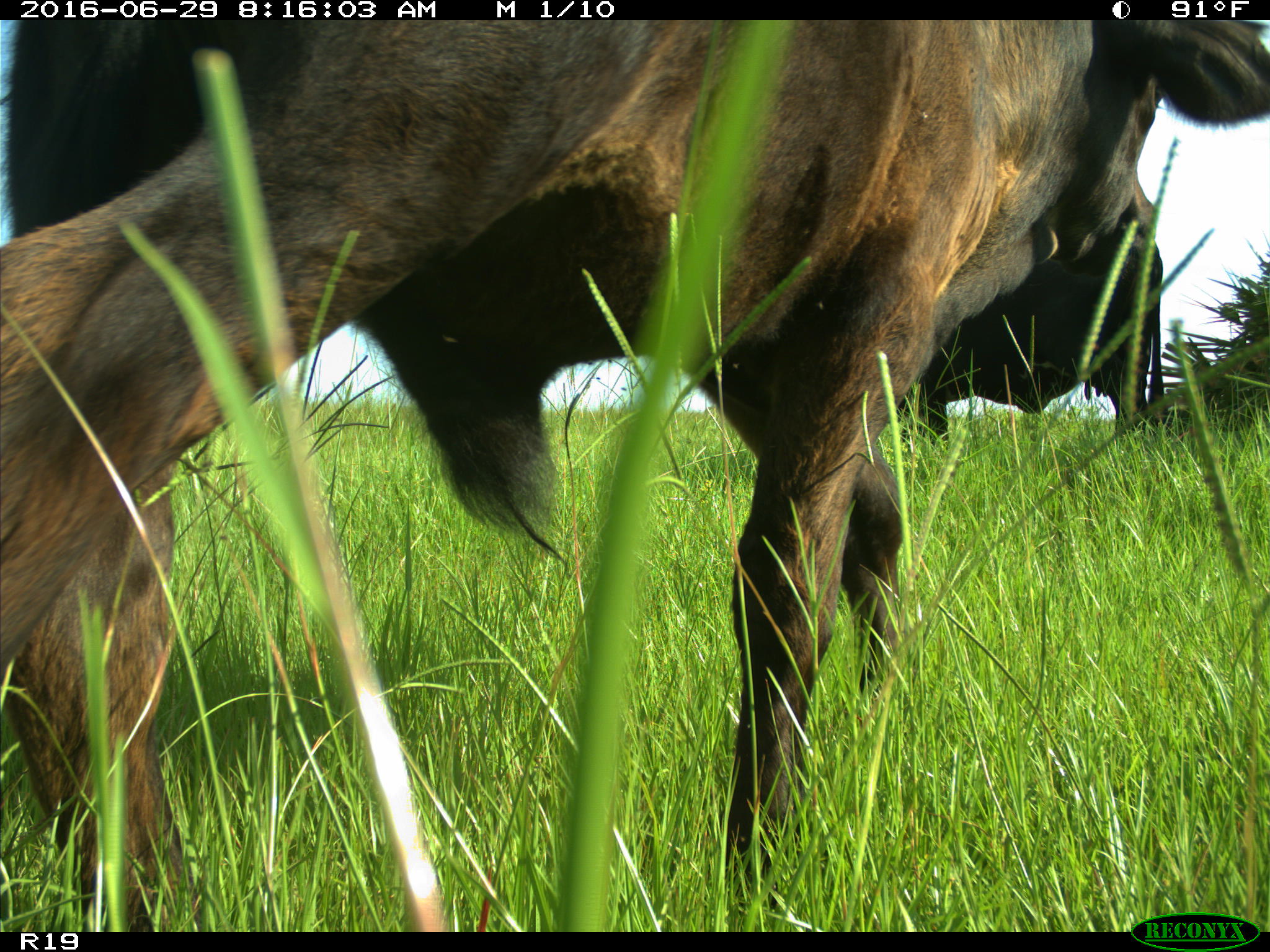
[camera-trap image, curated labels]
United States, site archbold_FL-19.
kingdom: Animalia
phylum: Chordata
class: Mammalia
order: Artiodactyla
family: Bovidae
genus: Bos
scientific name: Bos taurus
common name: domestic cow